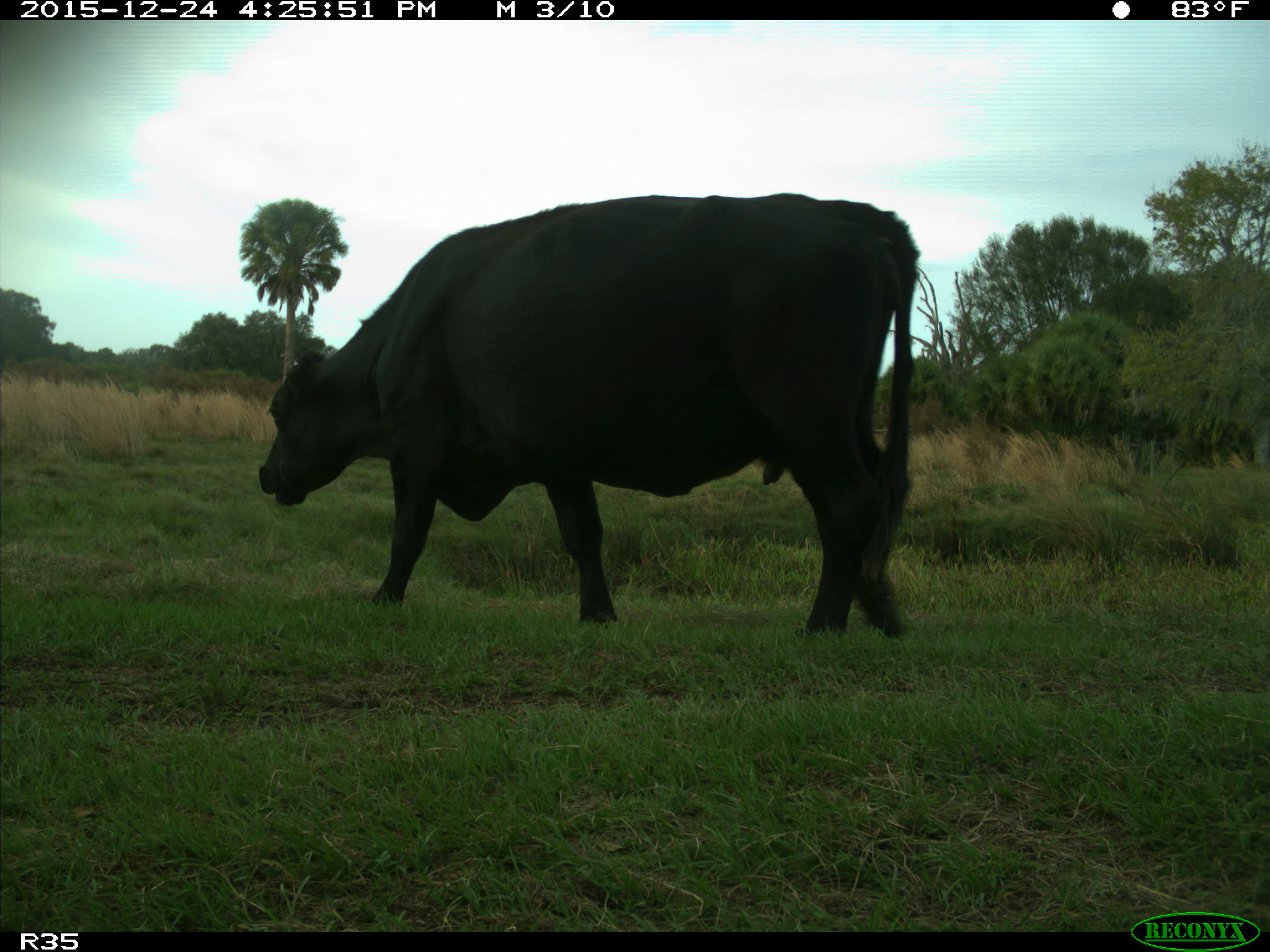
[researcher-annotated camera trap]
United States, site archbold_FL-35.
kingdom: Animalia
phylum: Chordata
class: Mammalia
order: Artiodactyla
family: Bovidae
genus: Bos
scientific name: Bos taurus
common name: domestic cow